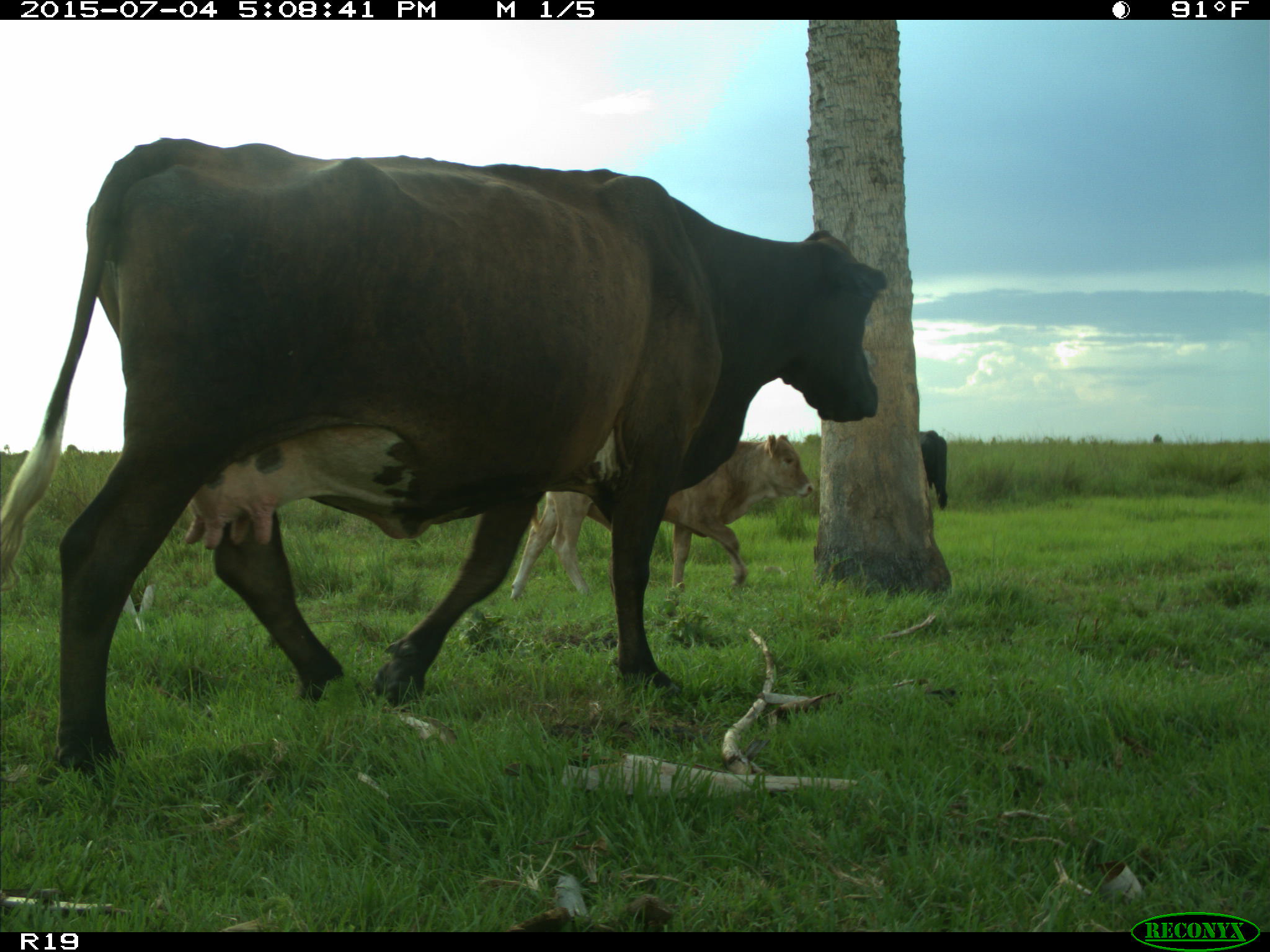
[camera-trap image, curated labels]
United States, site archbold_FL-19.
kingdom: Animalia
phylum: Chordata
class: Mammalia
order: Artiodactyla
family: Bovidae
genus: Bos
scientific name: Bos taurus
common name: domestic cow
Bos taurus (domestic cow).